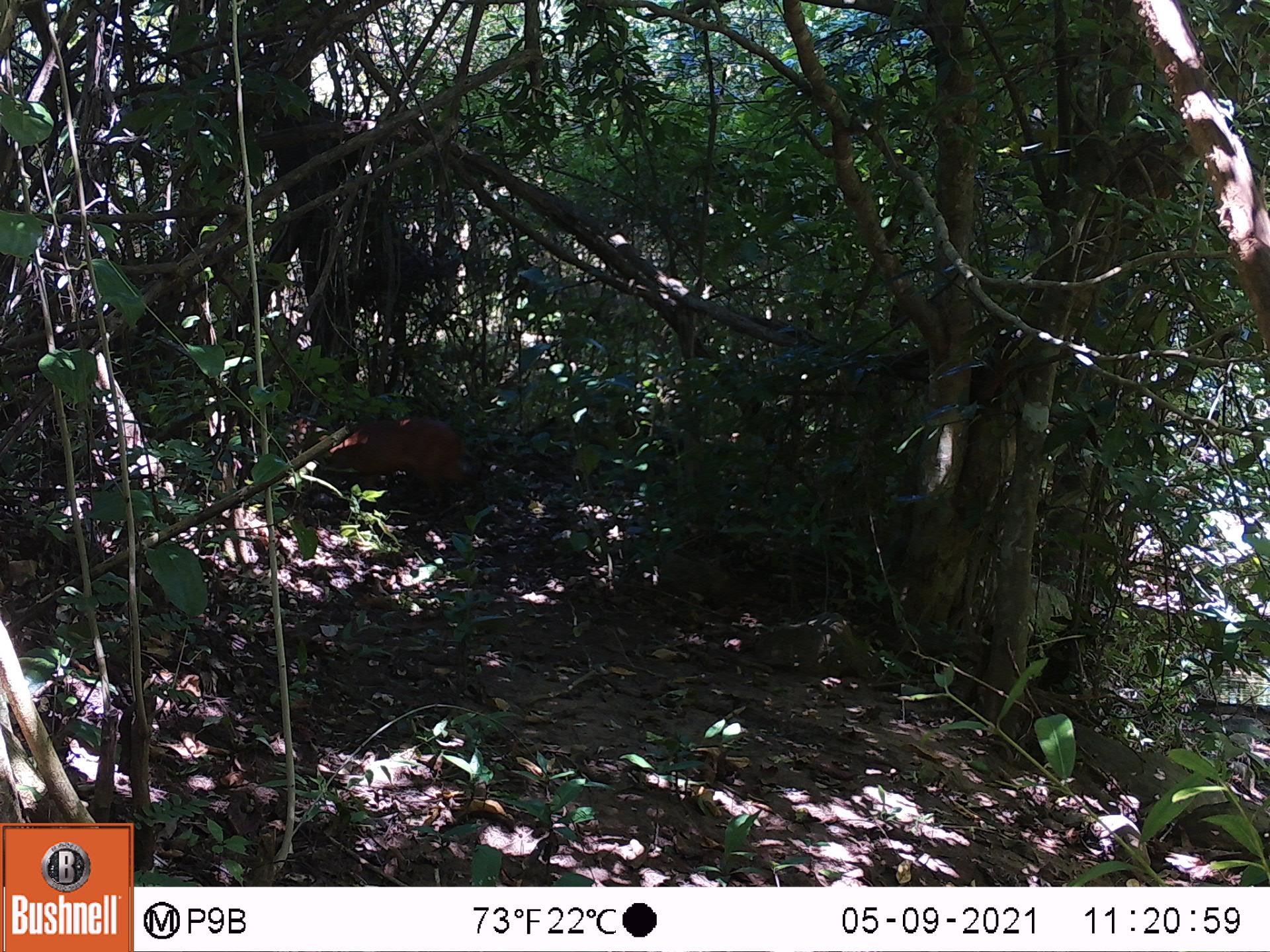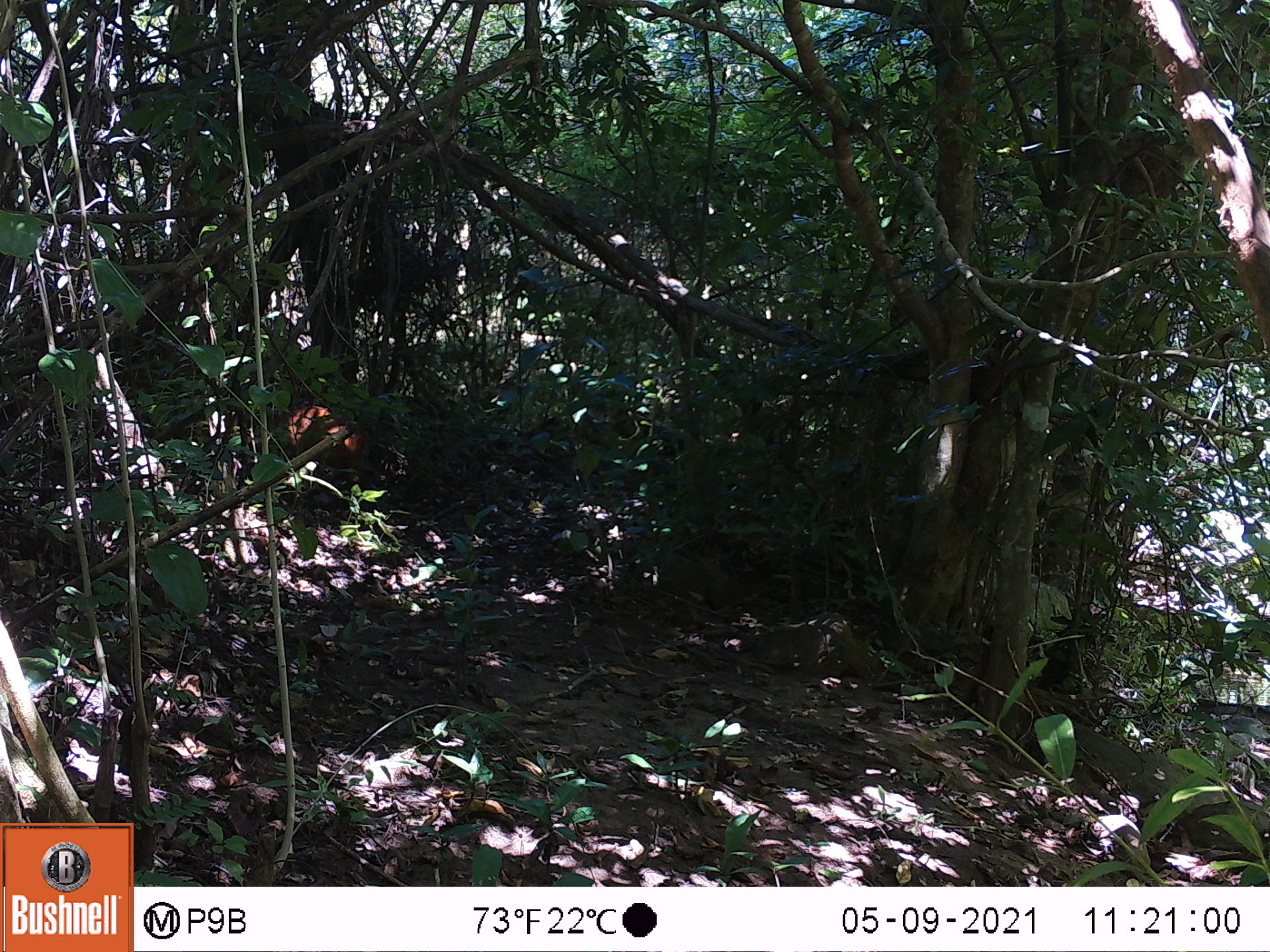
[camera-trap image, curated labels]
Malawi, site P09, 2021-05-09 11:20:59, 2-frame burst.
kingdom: Animalia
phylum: Chordata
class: Mammalia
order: Artiodactyla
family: Bovidae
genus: Cephalophorus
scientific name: Cephalophorus natalensis natalensis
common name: red duiker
Red duiker (Cephalophorus natalensis natalensis), count 1.